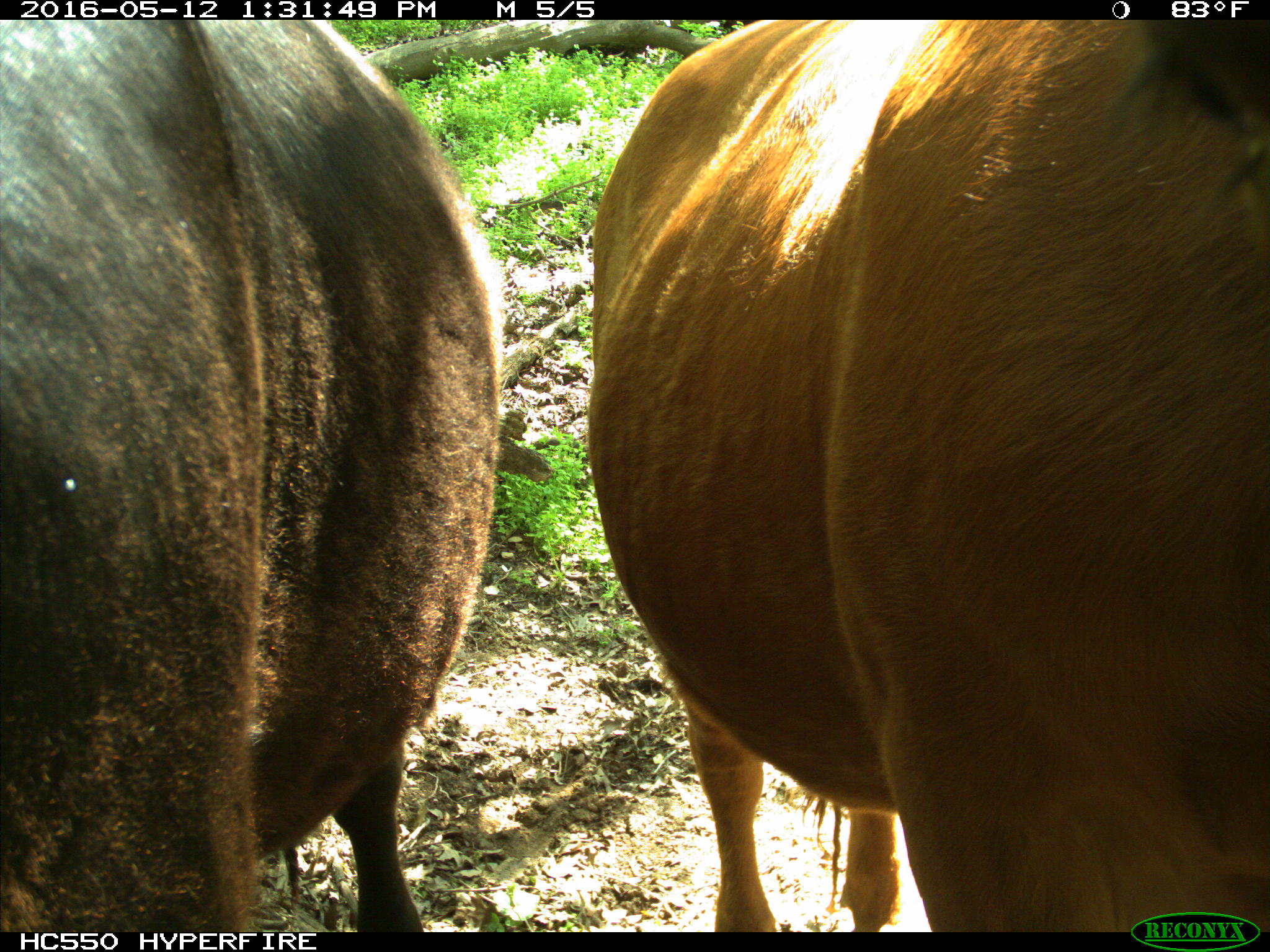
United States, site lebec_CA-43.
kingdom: Animalia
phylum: Chordata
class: Mammalia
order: Artiodactyla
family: Bovidae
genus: Bos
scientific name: Bos taurus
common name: domestic cow